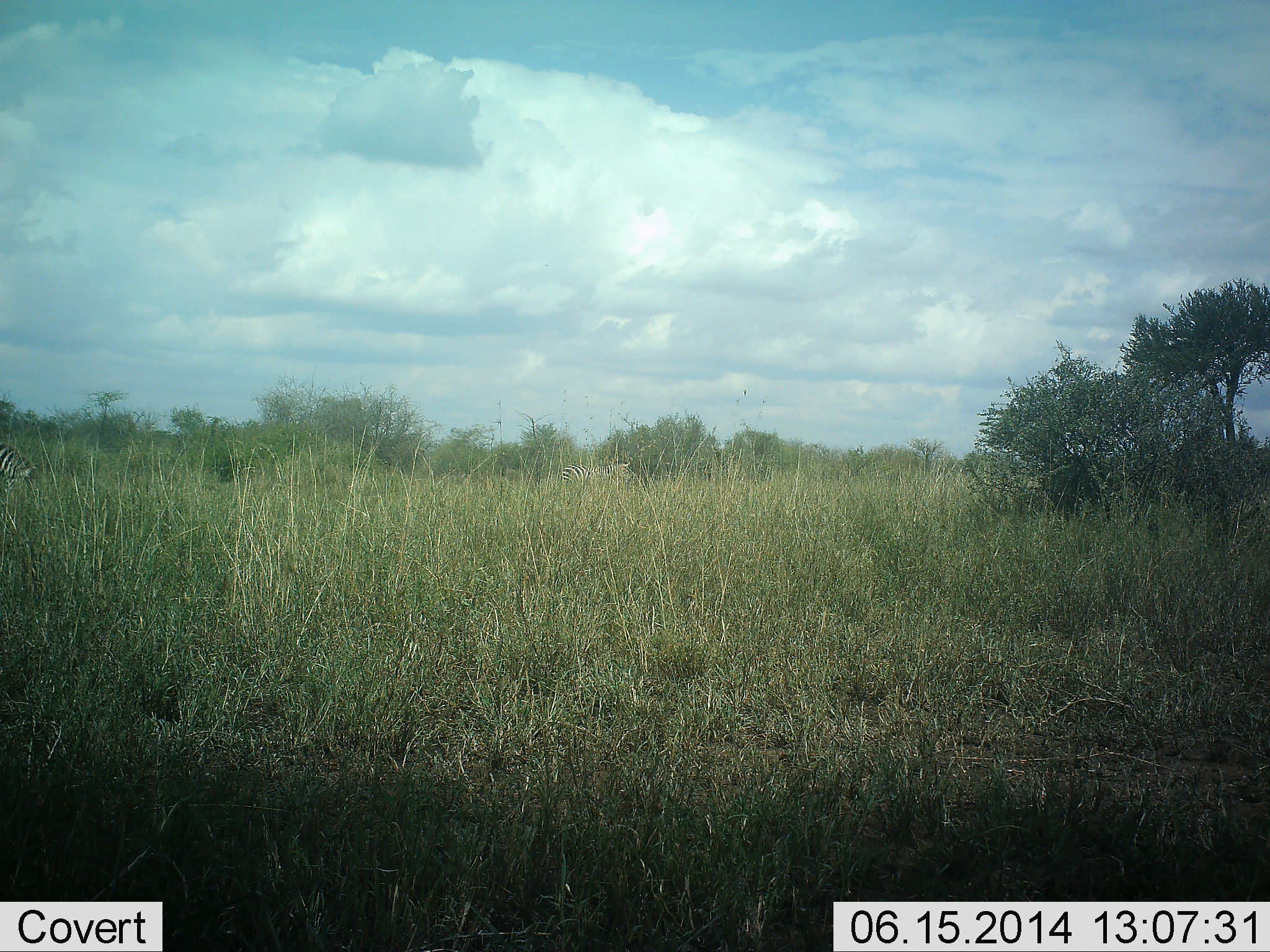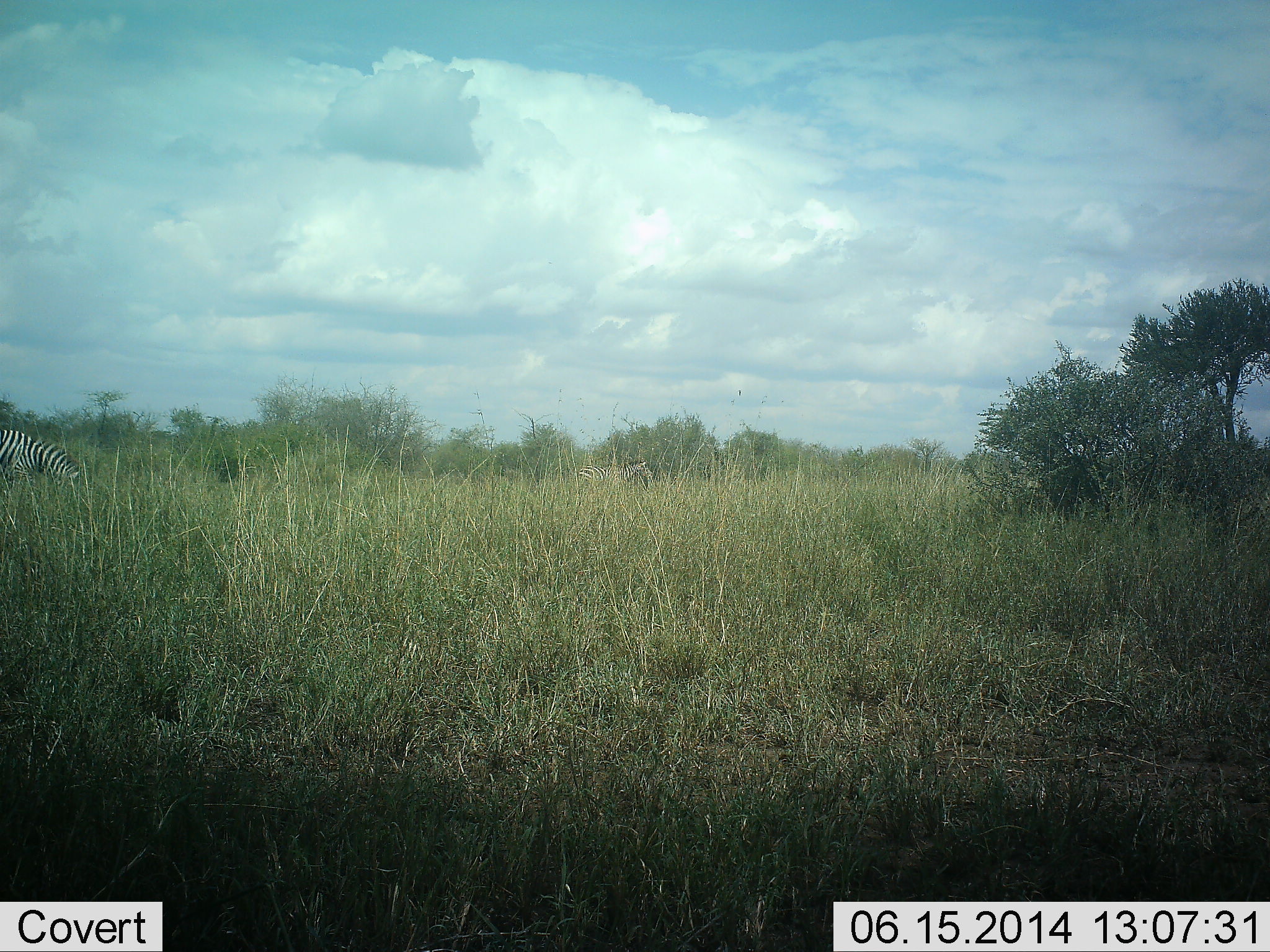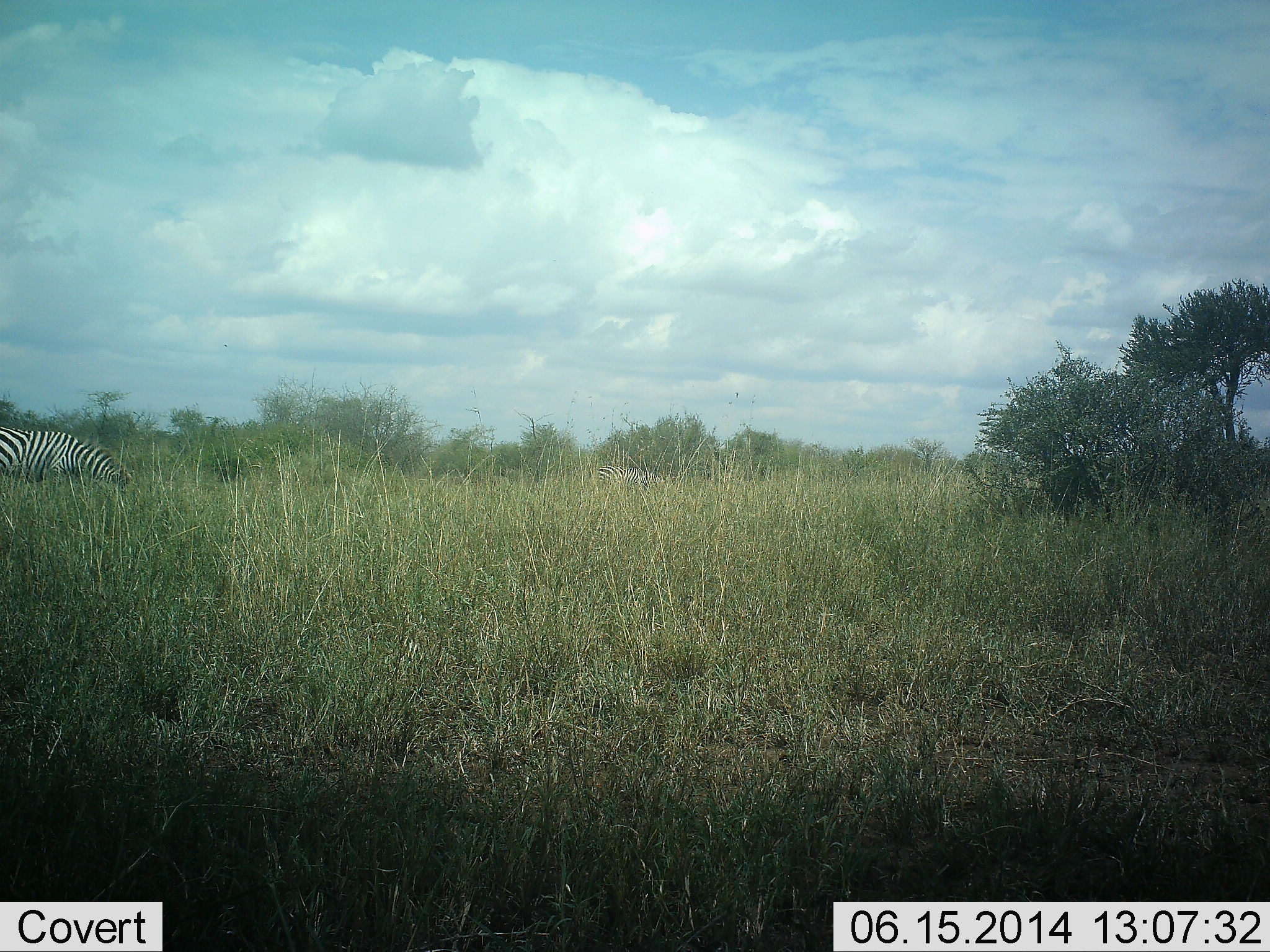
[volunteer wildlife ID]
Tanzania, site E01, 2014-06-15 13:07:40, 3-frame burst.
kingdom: Animalia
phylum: Chordata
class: Mammalia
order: Perissodactyla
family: Equidae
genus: Equus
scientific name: Equus quagga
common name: plains zebra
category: zebra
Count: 2.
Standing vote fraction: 30%.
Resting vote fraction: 0%.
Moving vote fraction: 80%.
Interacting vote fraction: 0%.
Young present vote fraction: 0%.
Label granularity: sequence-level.